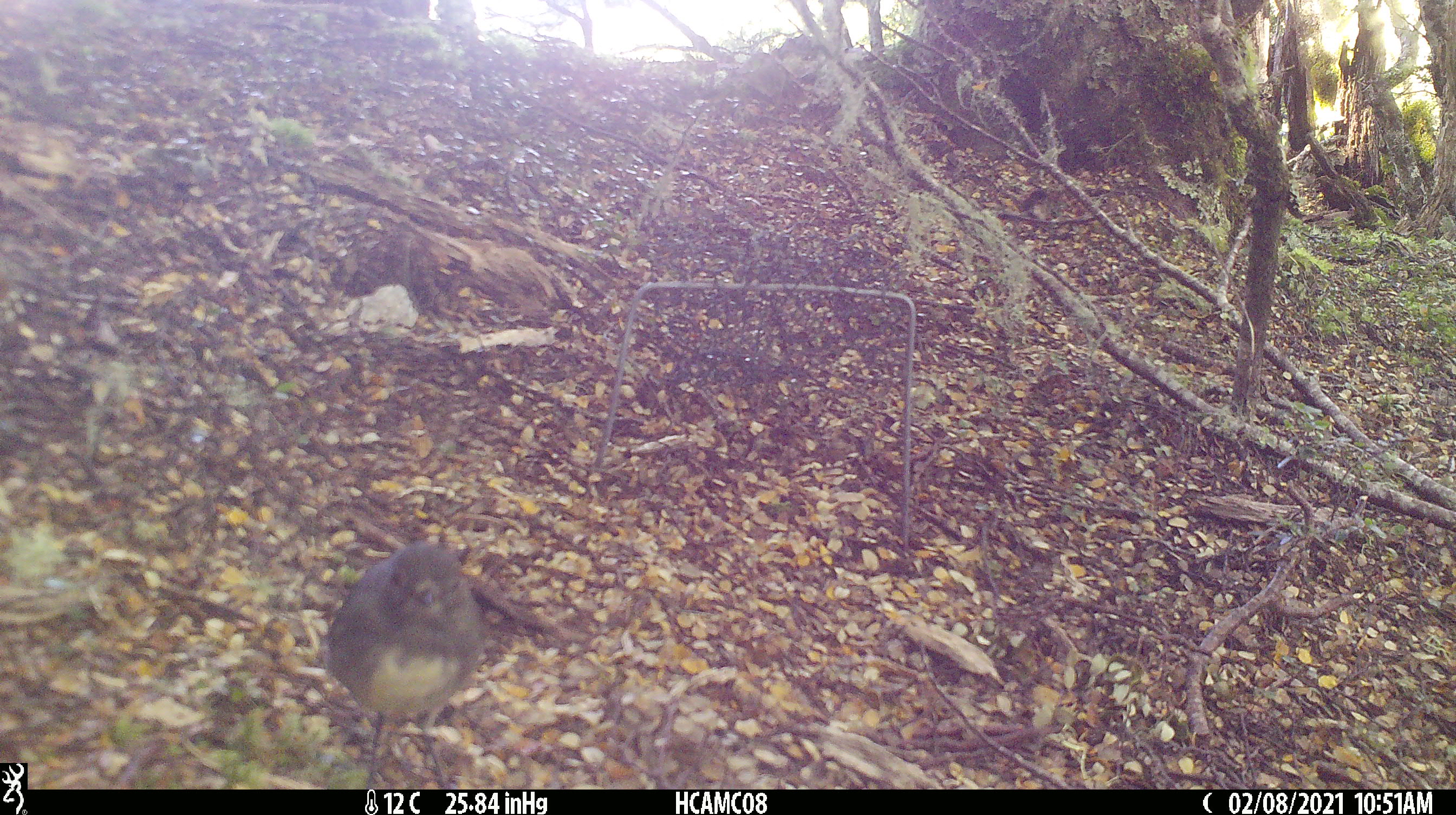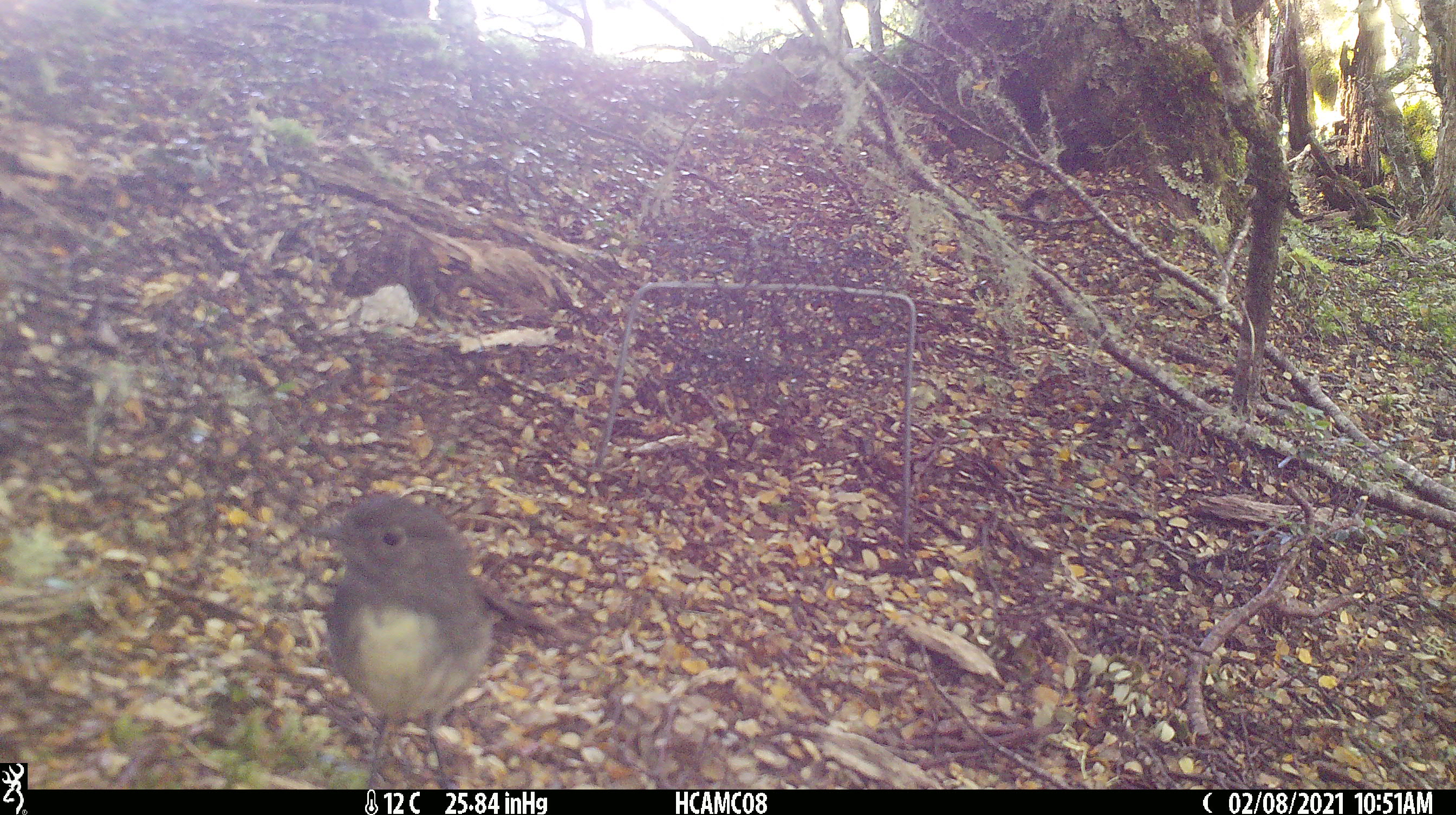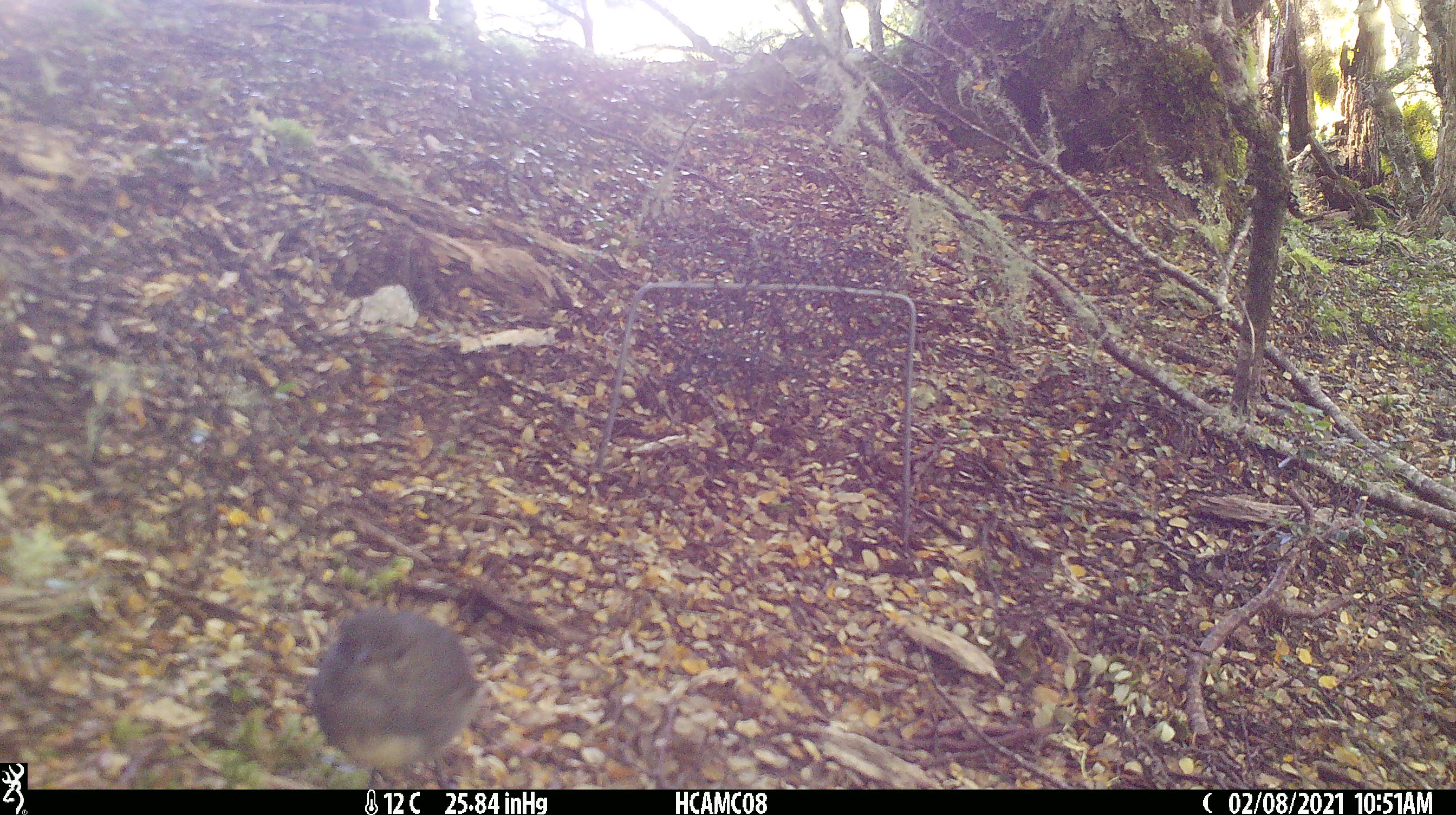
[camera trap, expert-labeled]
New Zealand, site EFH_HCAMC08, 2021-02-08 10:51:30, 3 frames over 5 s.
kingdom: Animalia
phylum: Chordata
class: Aves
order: Passeriformes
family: Petroicidae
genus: Petroica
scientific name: Petroica australis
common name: new zealand robin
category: robin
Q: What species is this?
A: Robin (new zealand robin) (Petroica australis).